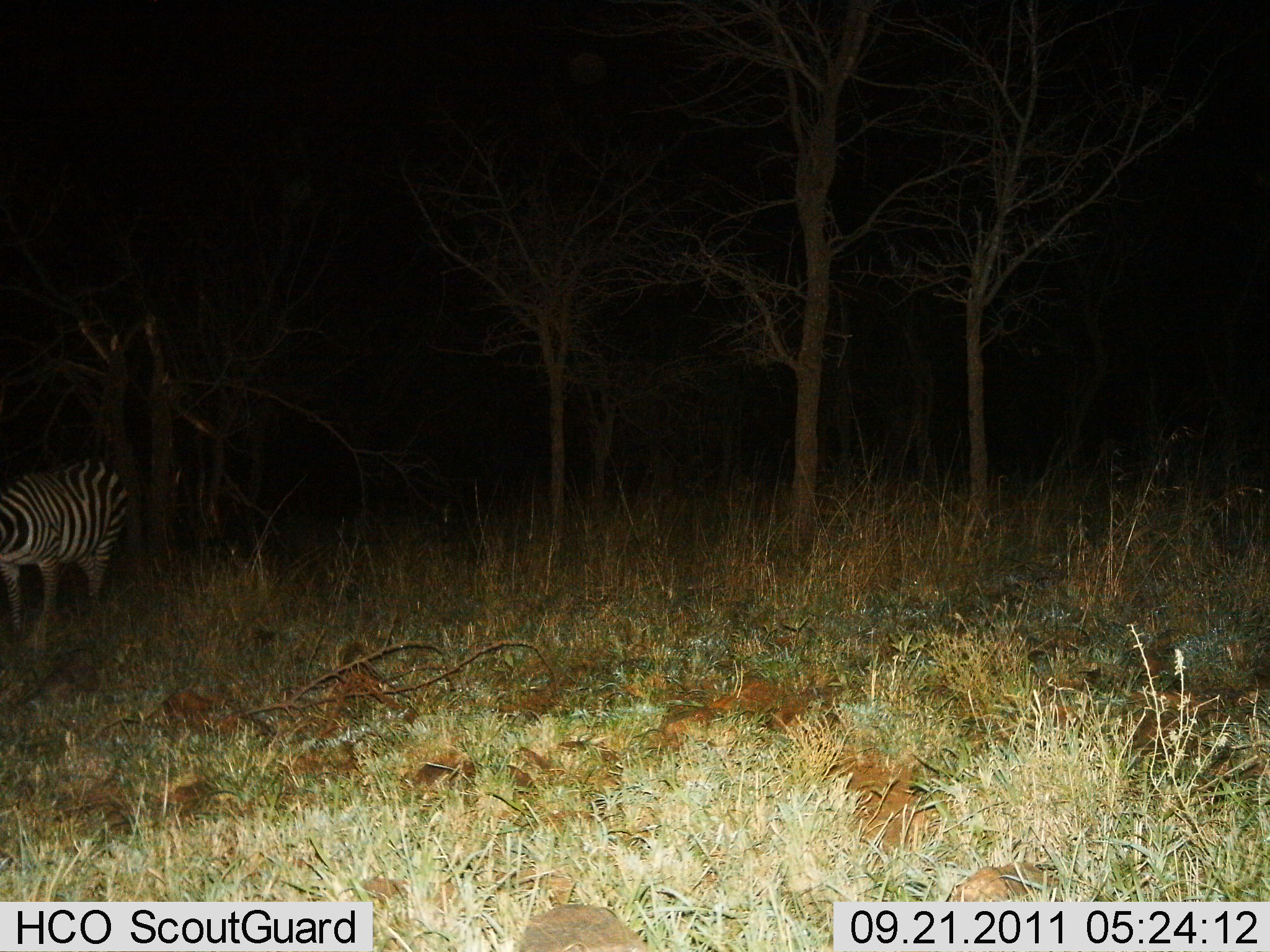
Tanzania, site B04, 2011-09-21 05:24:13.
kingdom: Animalia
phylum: Chordata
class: Mammalia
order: Perissodactyla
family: Equidae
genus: Equus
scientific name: Equus quagga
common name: plains zebra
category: zebra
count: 1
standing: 82%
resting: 0%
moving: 18%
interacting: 0%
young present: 0%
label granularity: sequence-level